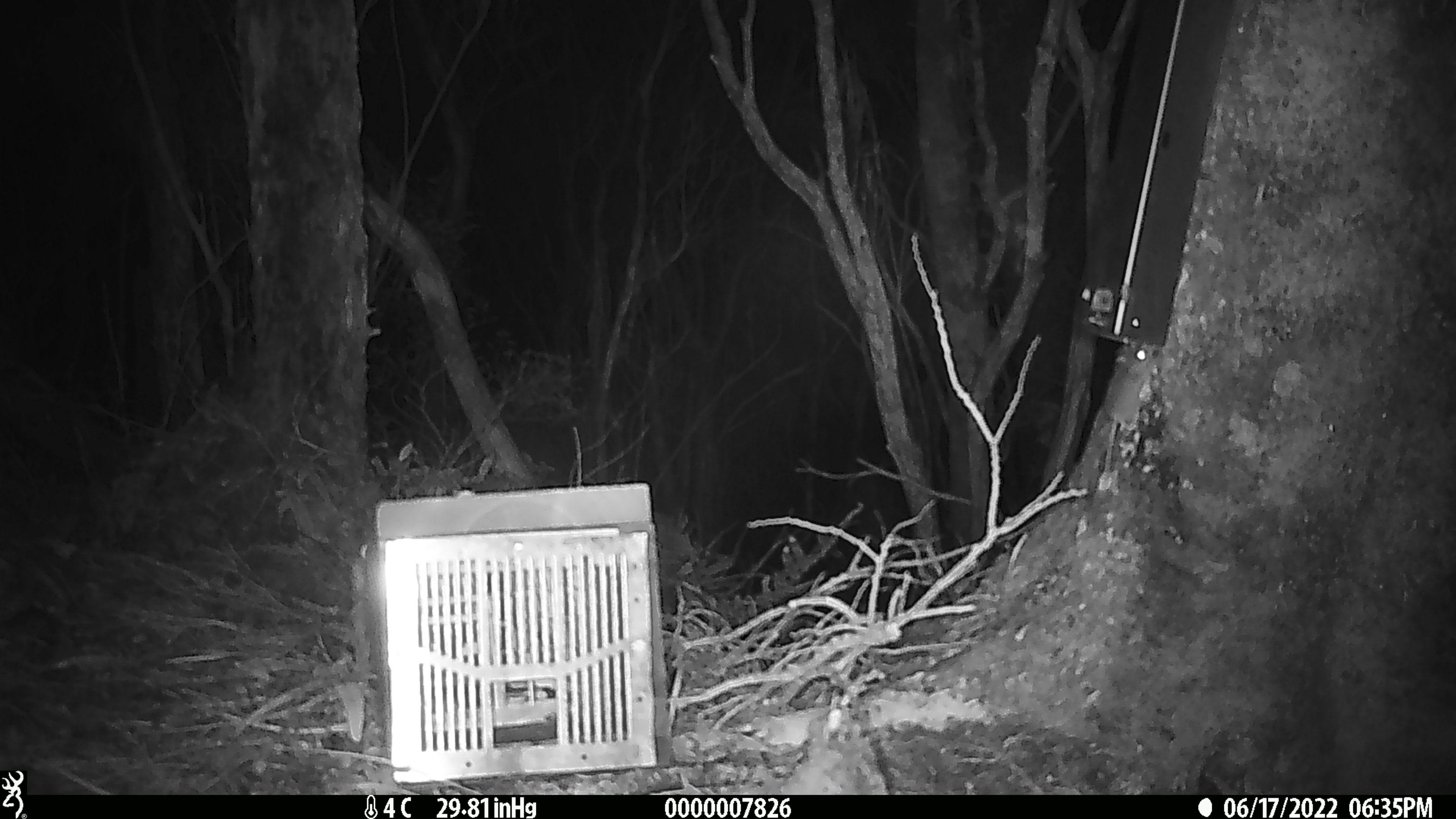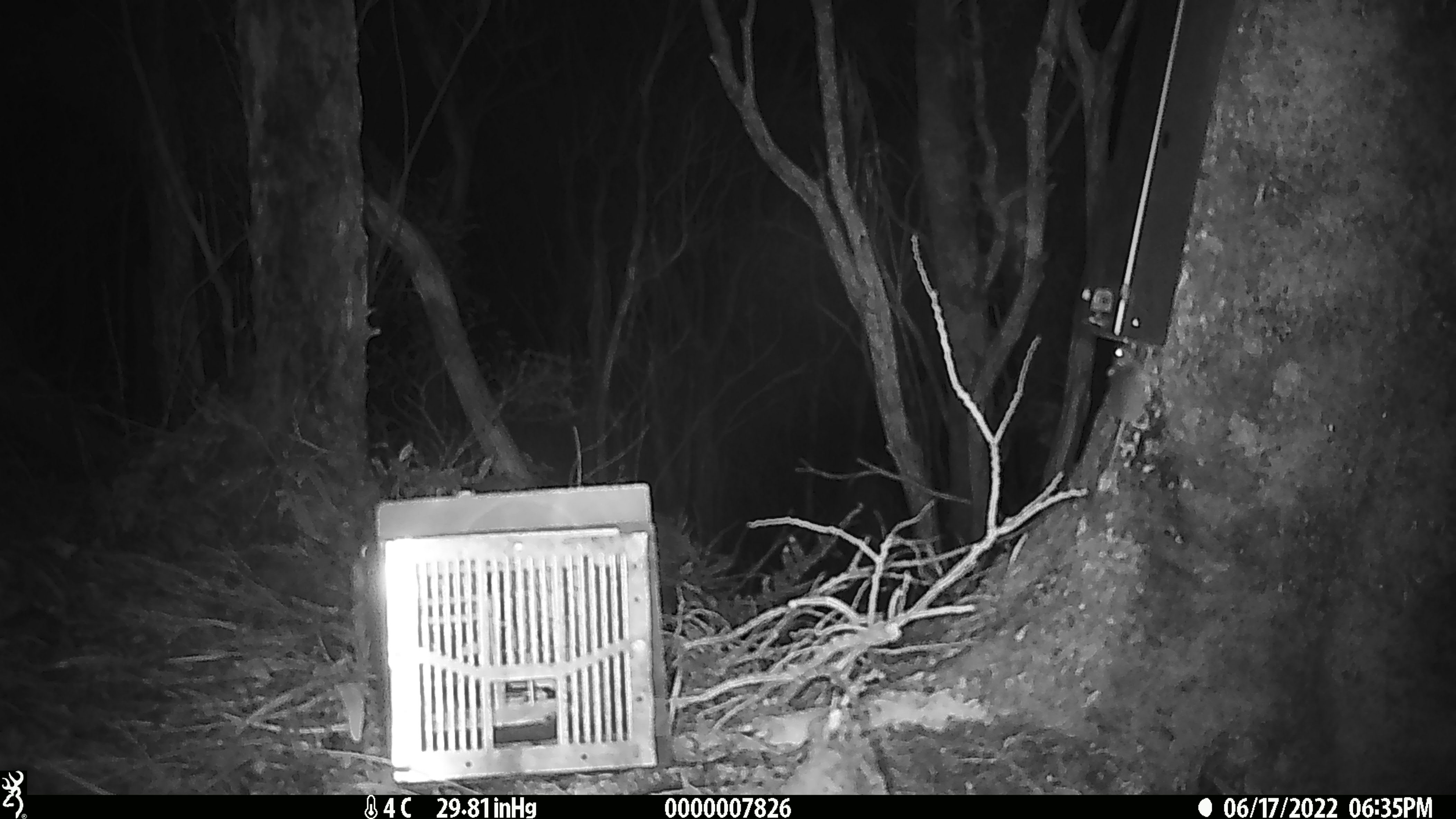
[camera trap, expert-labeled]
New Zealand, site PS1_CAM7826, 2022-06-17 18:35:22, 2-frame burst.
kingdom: Animalia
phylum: Chordata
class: Mammalia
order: Rodentia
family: Muridae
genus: Mus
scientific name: Mus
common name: mouse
Mouse (Mus).